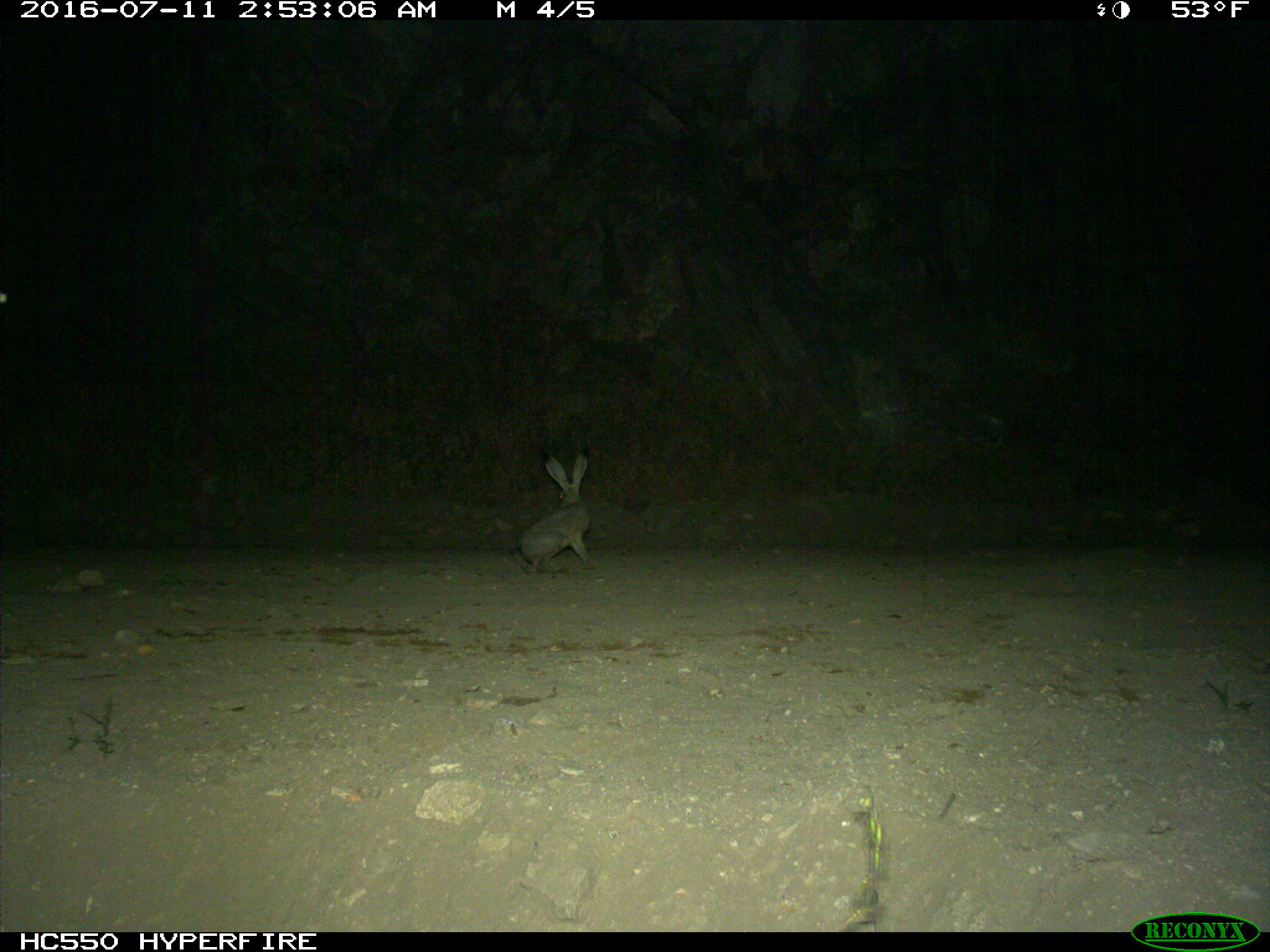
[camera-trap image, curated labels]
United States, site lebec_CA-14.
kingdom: Animalia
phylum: Chordata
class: Mammalia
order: Lagomorpha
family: Leporidae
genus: Lepus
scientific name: Lepus californicus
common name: black-tailed jackrabbit